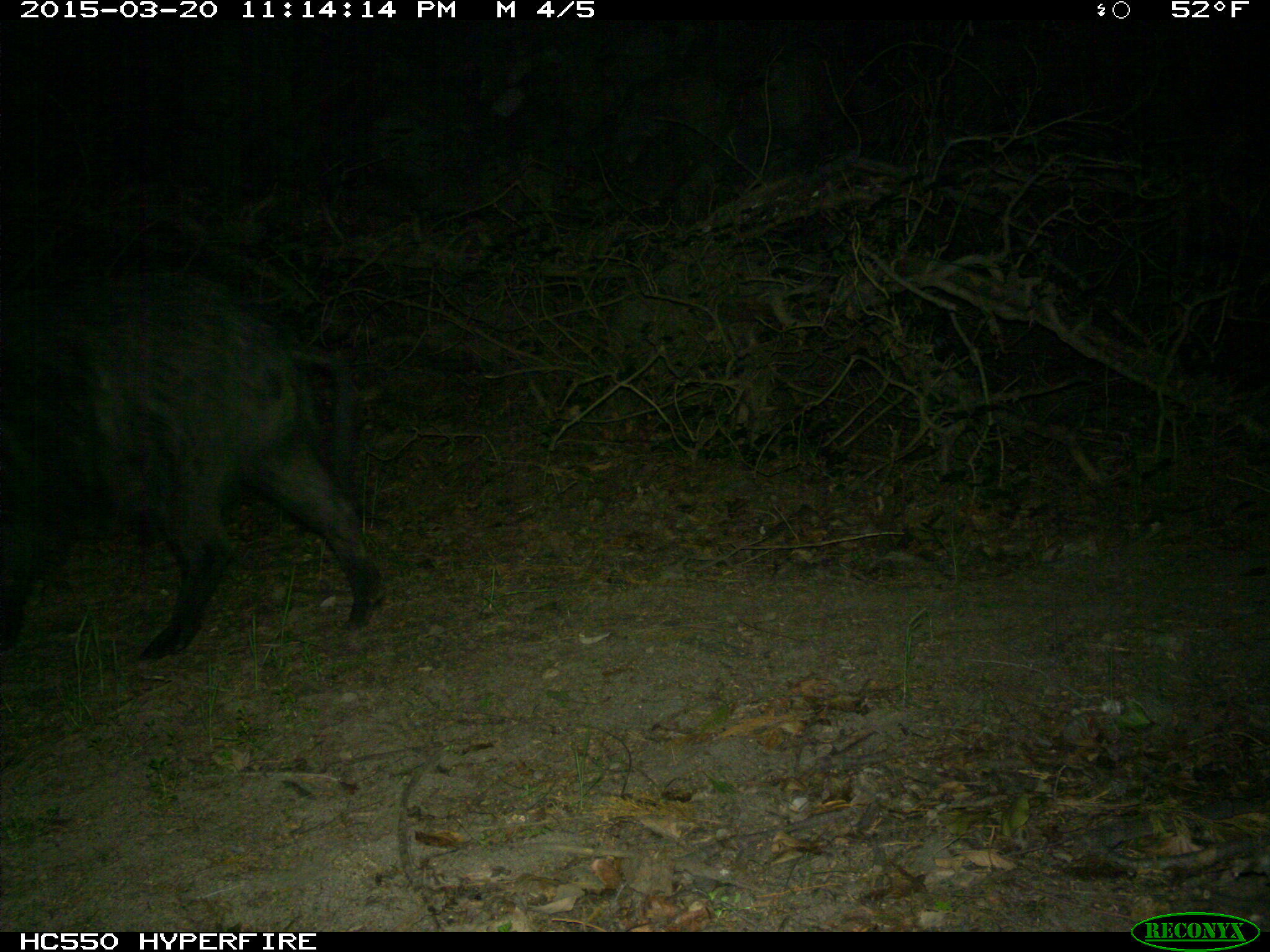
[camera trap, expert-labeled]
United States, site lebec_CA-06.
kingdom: Animalia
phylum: Chordata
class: Mammalia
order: Artiodactyla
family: Suidae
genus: Sus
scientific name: Sus scrofa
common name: wild boar